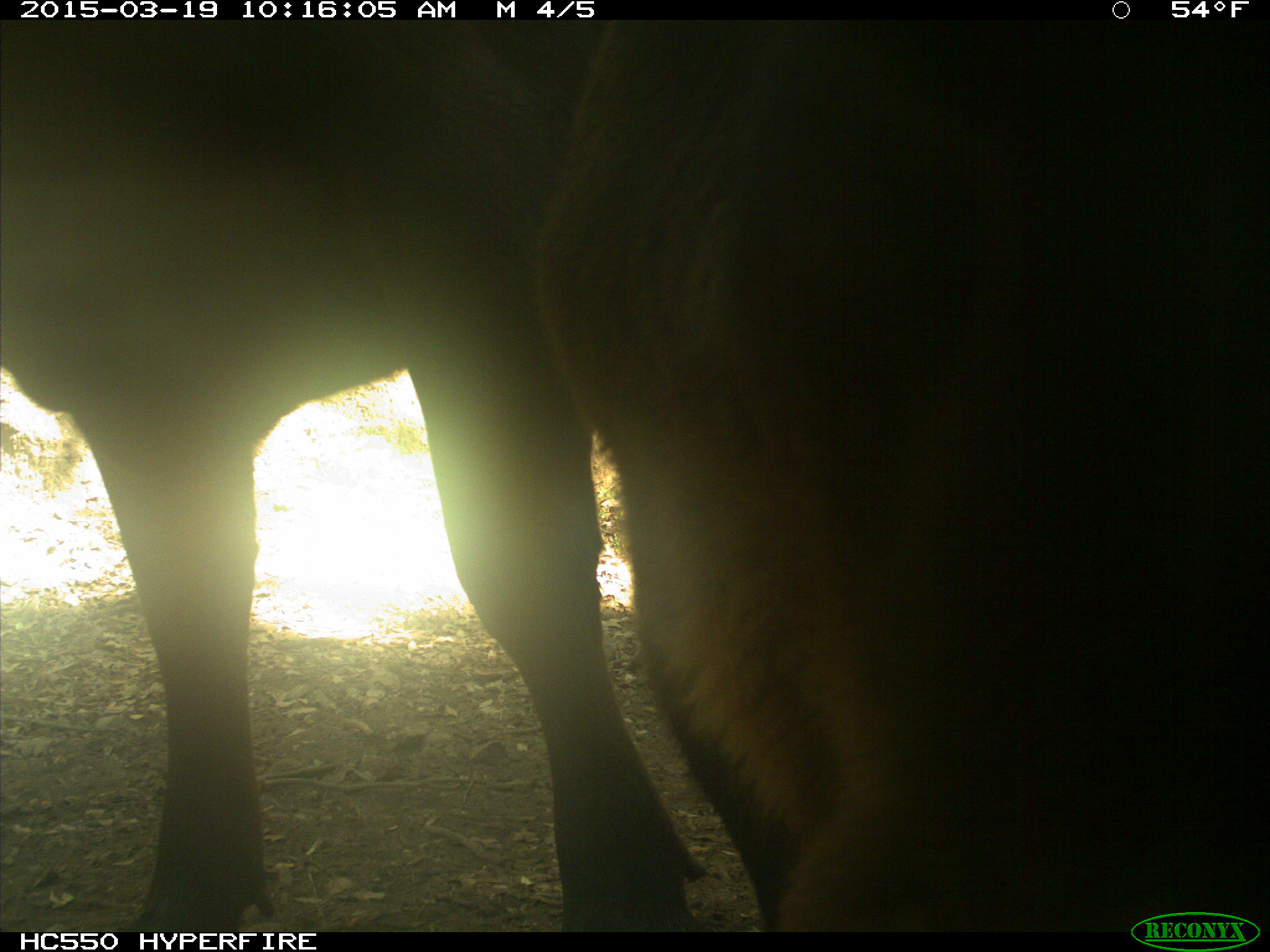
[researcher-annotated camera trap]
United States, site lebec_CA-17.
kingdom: Animalia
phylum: Chordata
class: Mammalia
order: Artiodactyla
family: Bovidae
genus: Bos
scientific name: Bos taurus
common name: domestic cow